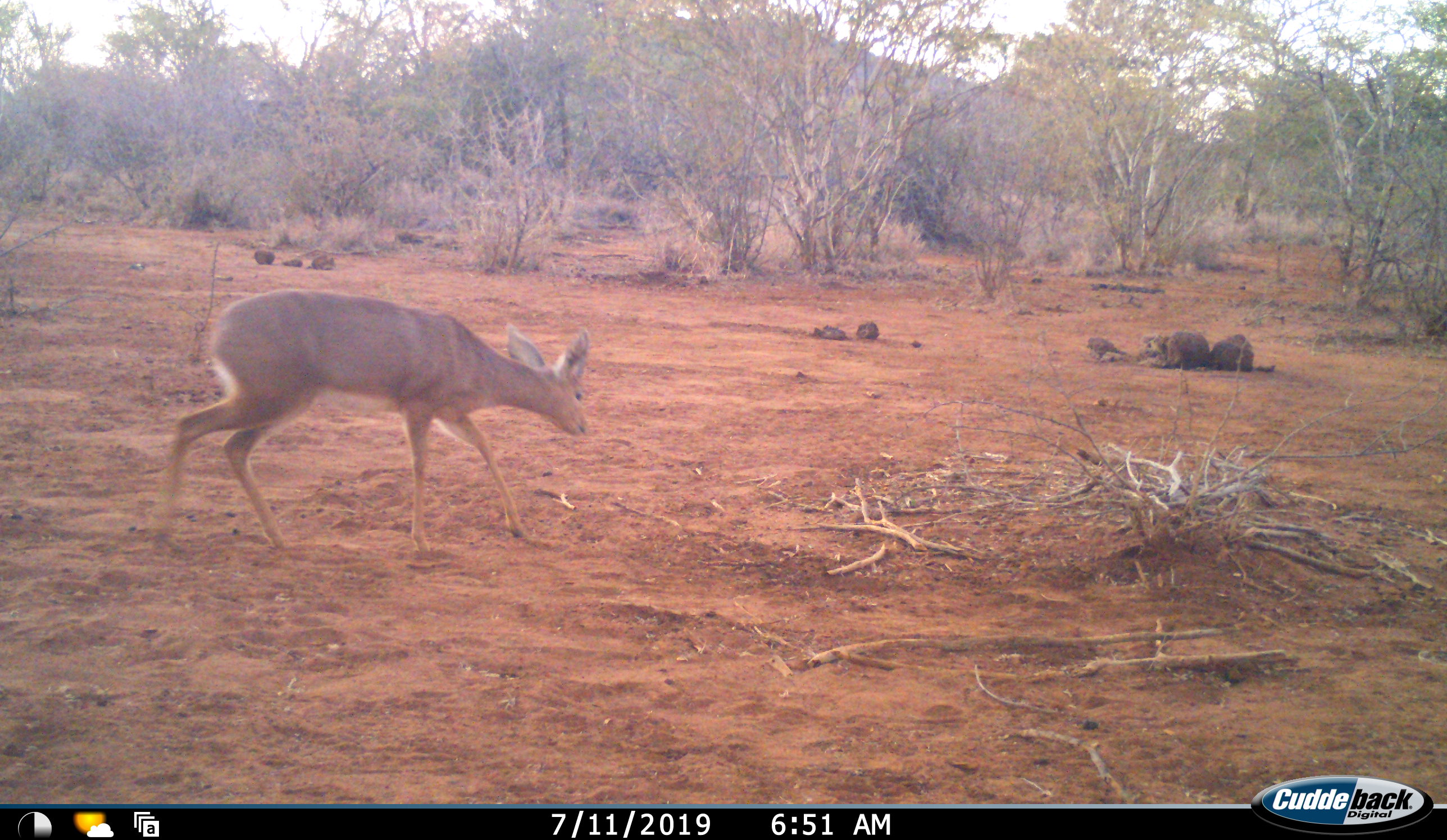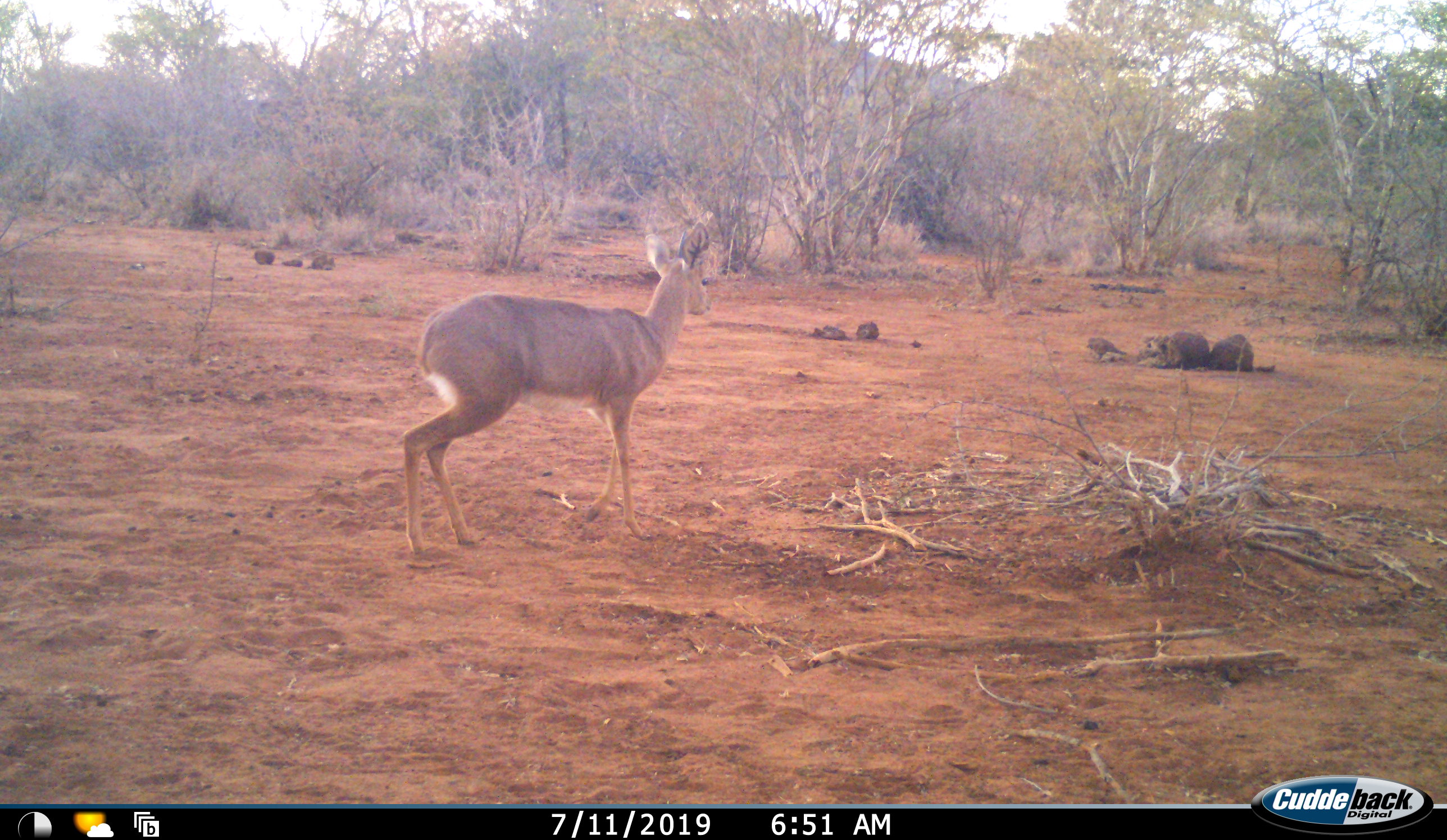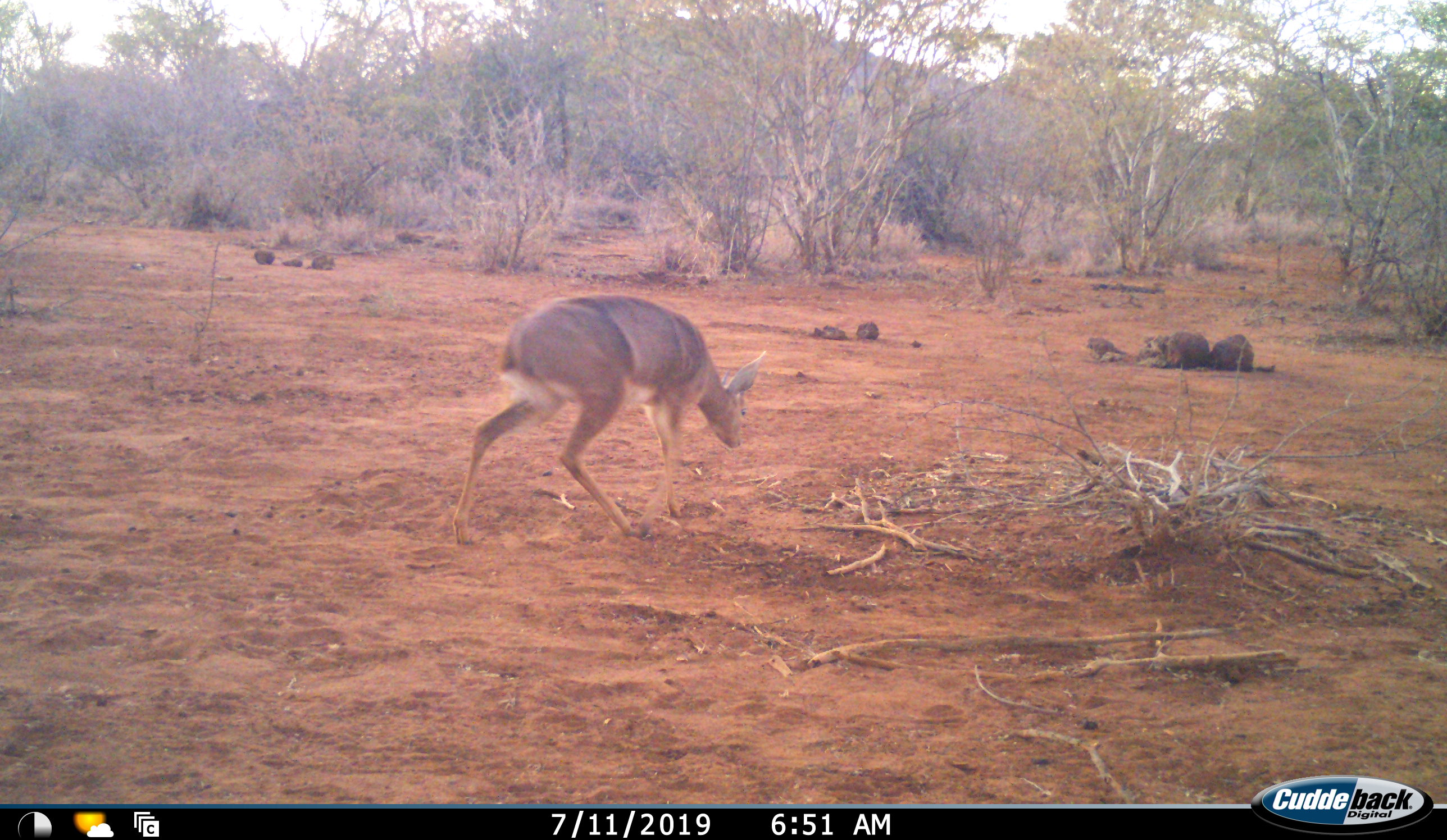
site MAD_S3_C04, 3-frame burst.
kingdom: Animalia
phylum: Chordata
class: Mammalia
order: Artiodactyla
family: Bovidae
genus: Raphicerus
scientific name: Raphicerus campestris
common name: steenbok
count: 1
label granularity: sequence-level